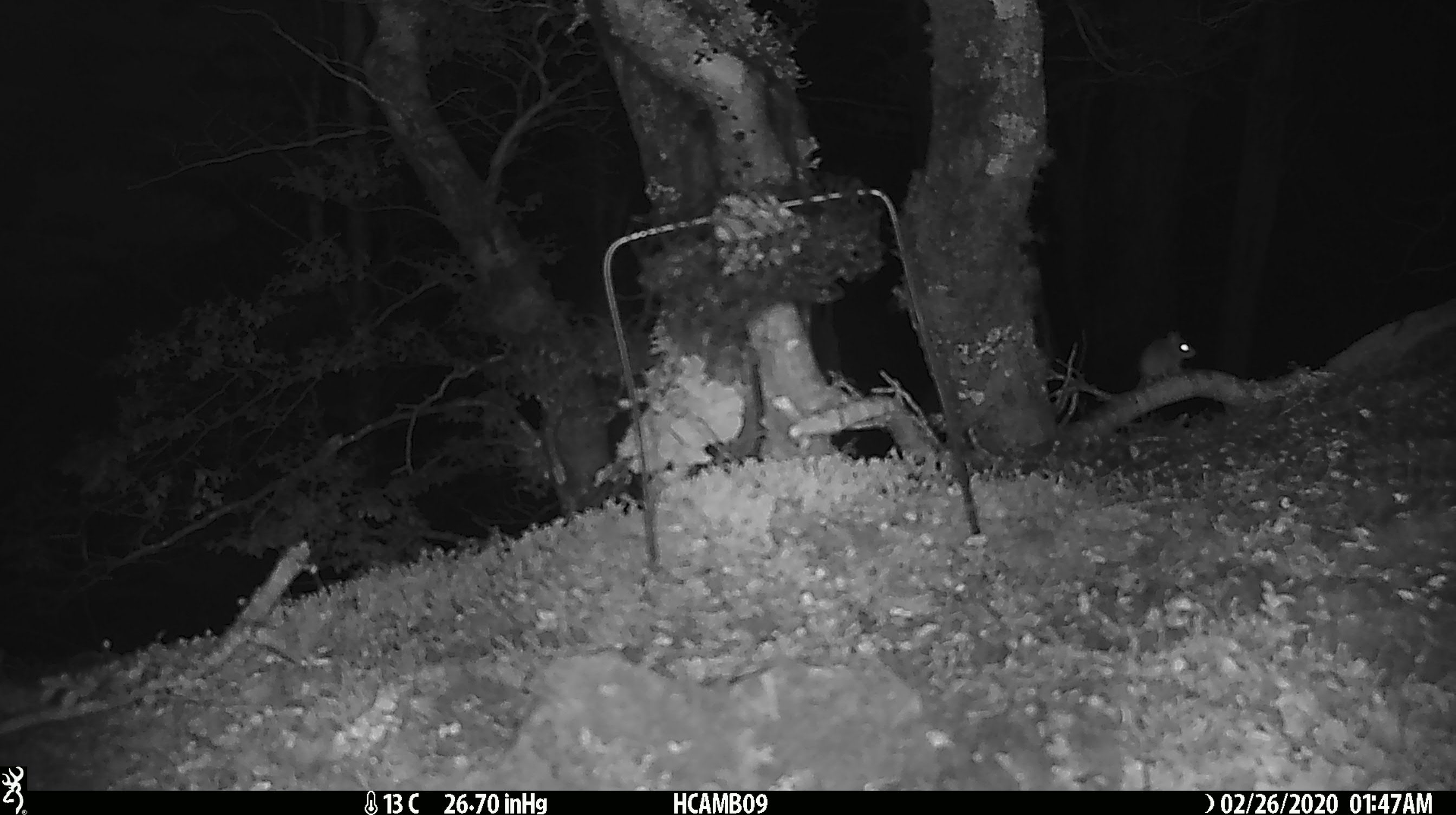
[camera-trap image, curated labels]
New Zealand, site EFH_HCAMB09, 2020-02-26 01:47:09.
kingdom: Animalia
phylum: Chordata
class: Mammalia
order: Rodentia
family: Muridae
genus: Mus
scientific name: Mus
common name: mouse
Mouse (Mus).